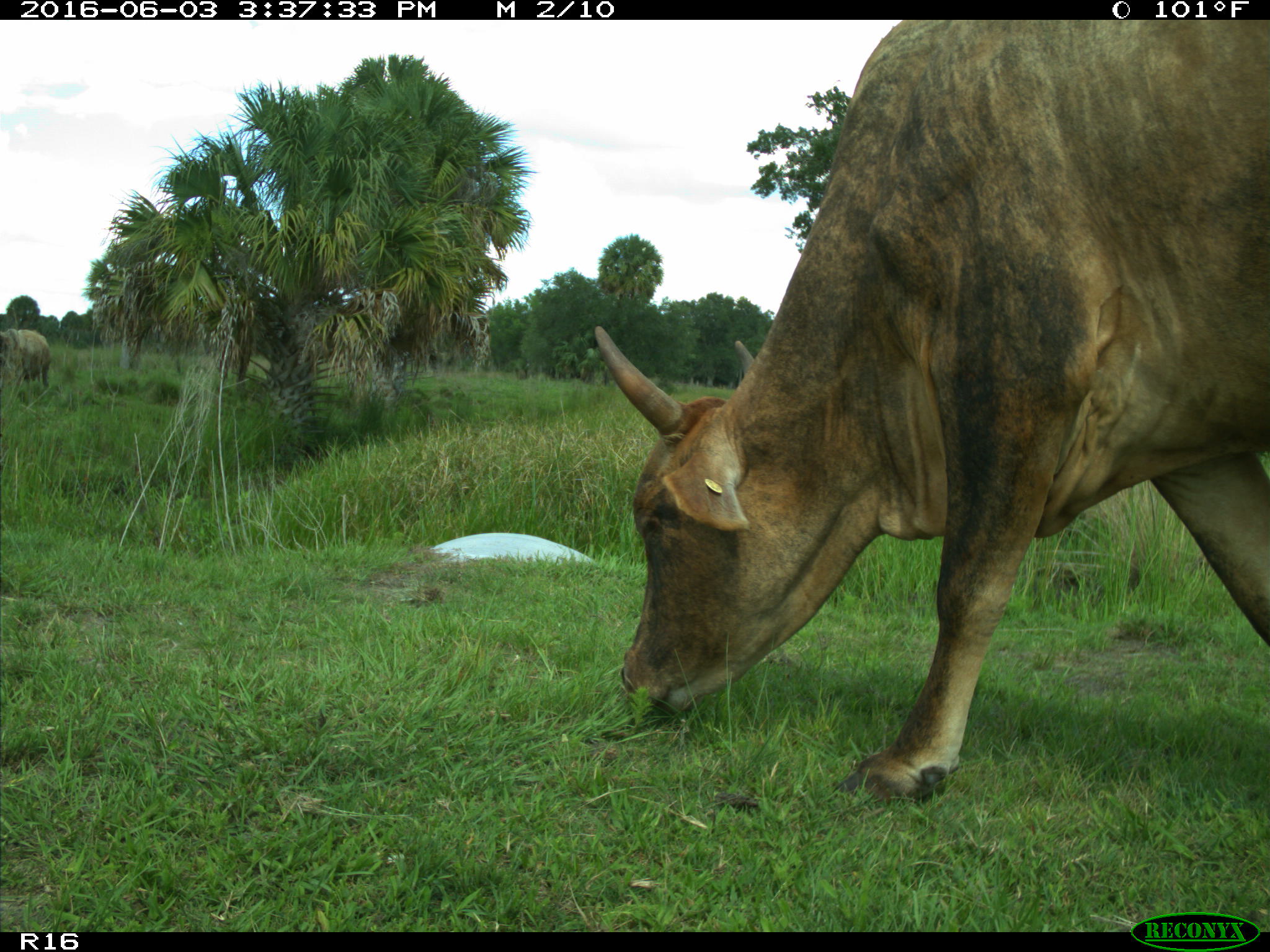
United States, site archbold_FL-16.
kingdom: Animalia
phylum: Chordata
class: Mammalia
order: Artiodactyla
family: Bovidae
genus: Bos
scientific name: Bos taurus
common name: domestic cow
Bos taurus (domestic cow).